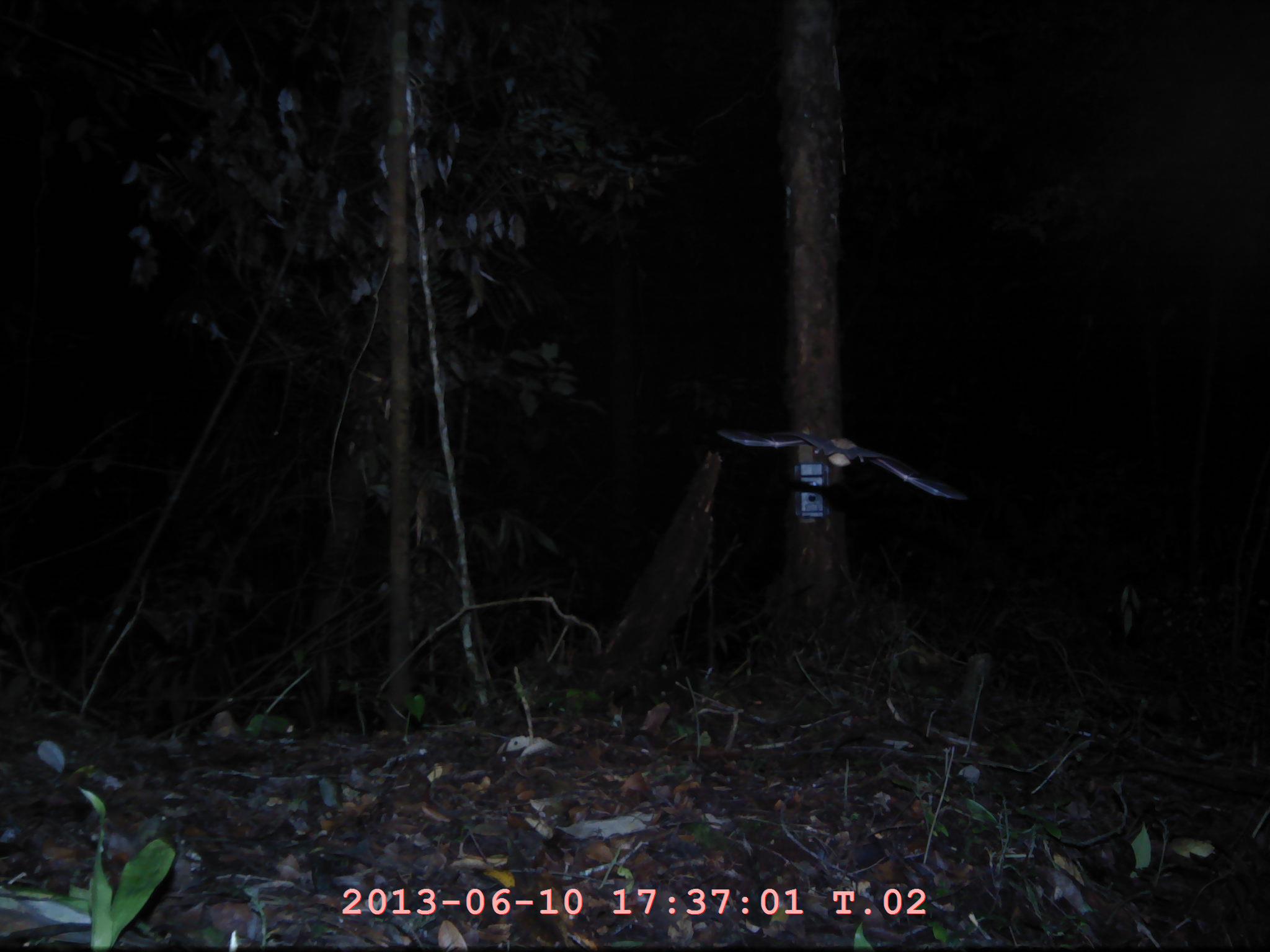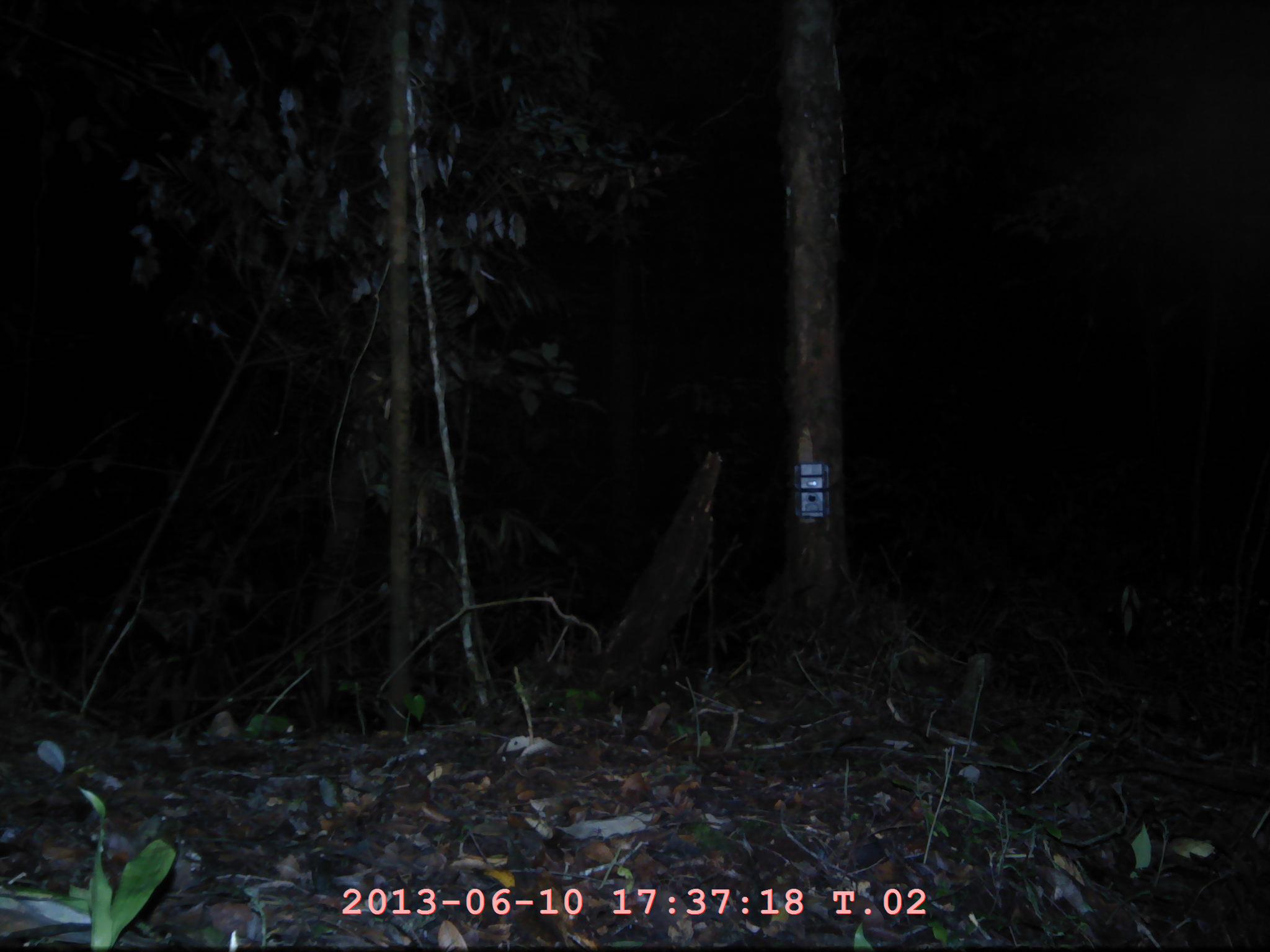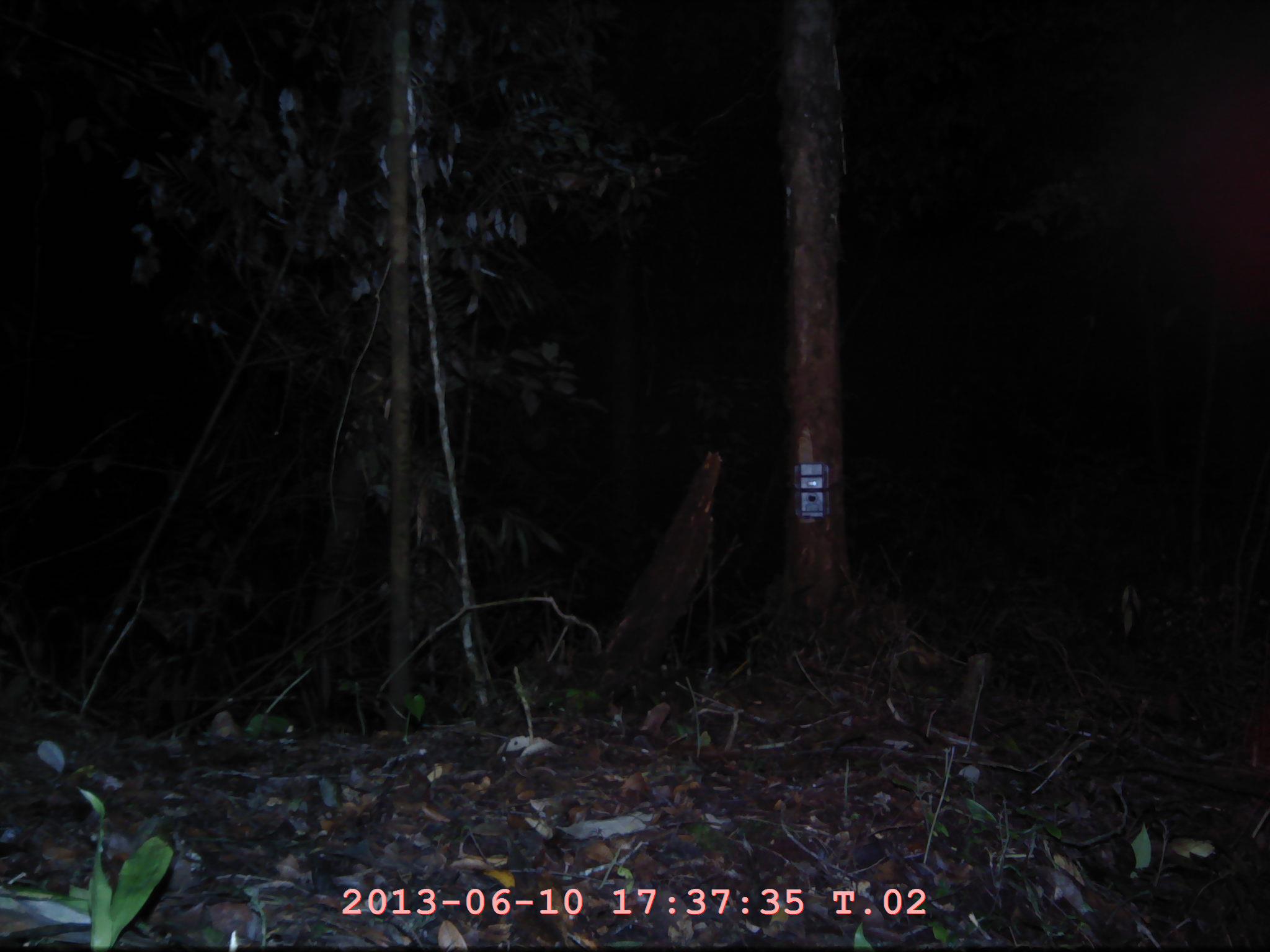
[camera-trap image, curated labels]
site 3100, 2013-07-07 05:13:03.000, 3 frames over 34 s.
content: unidentified animal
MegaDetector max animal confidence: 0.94